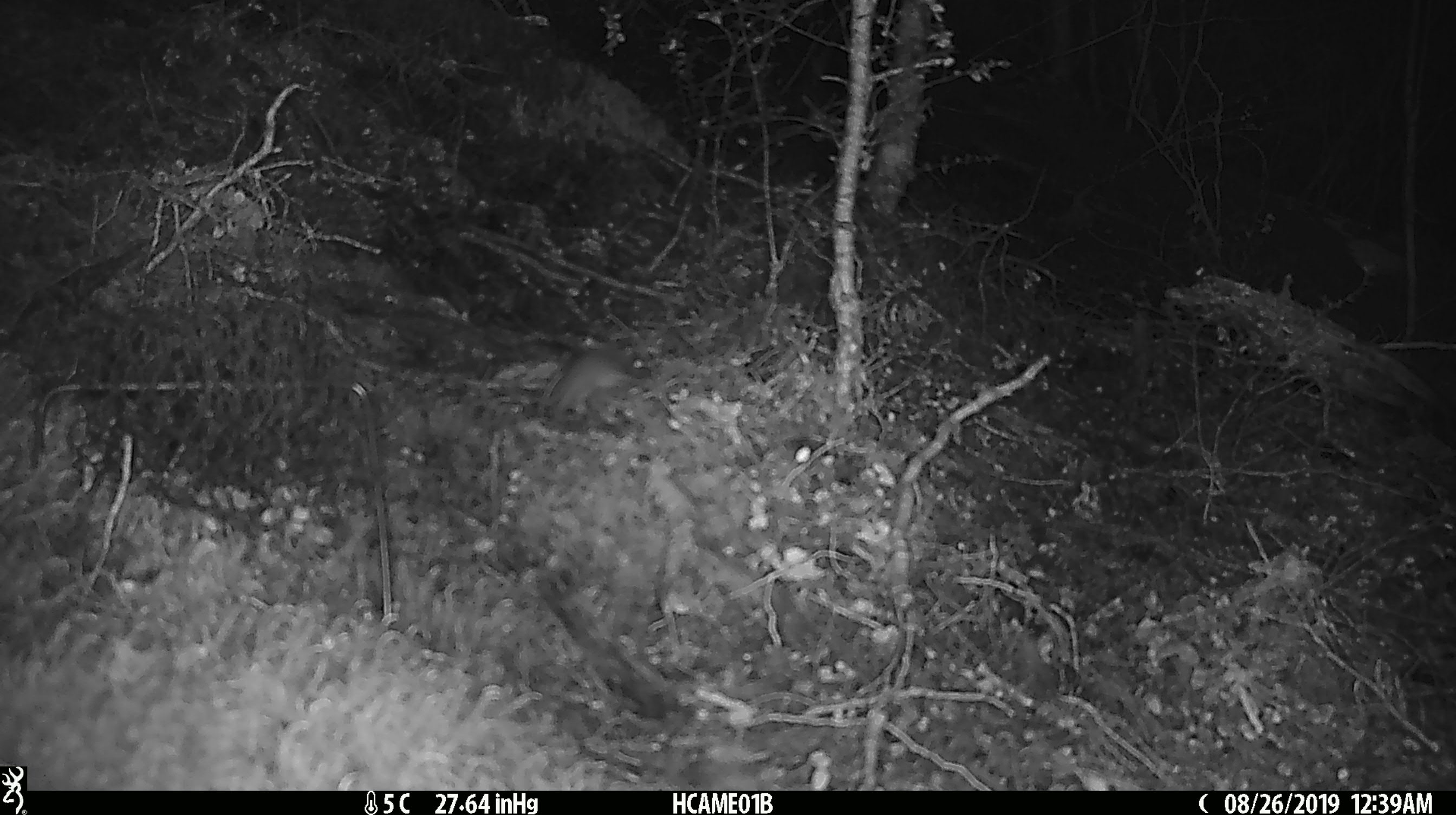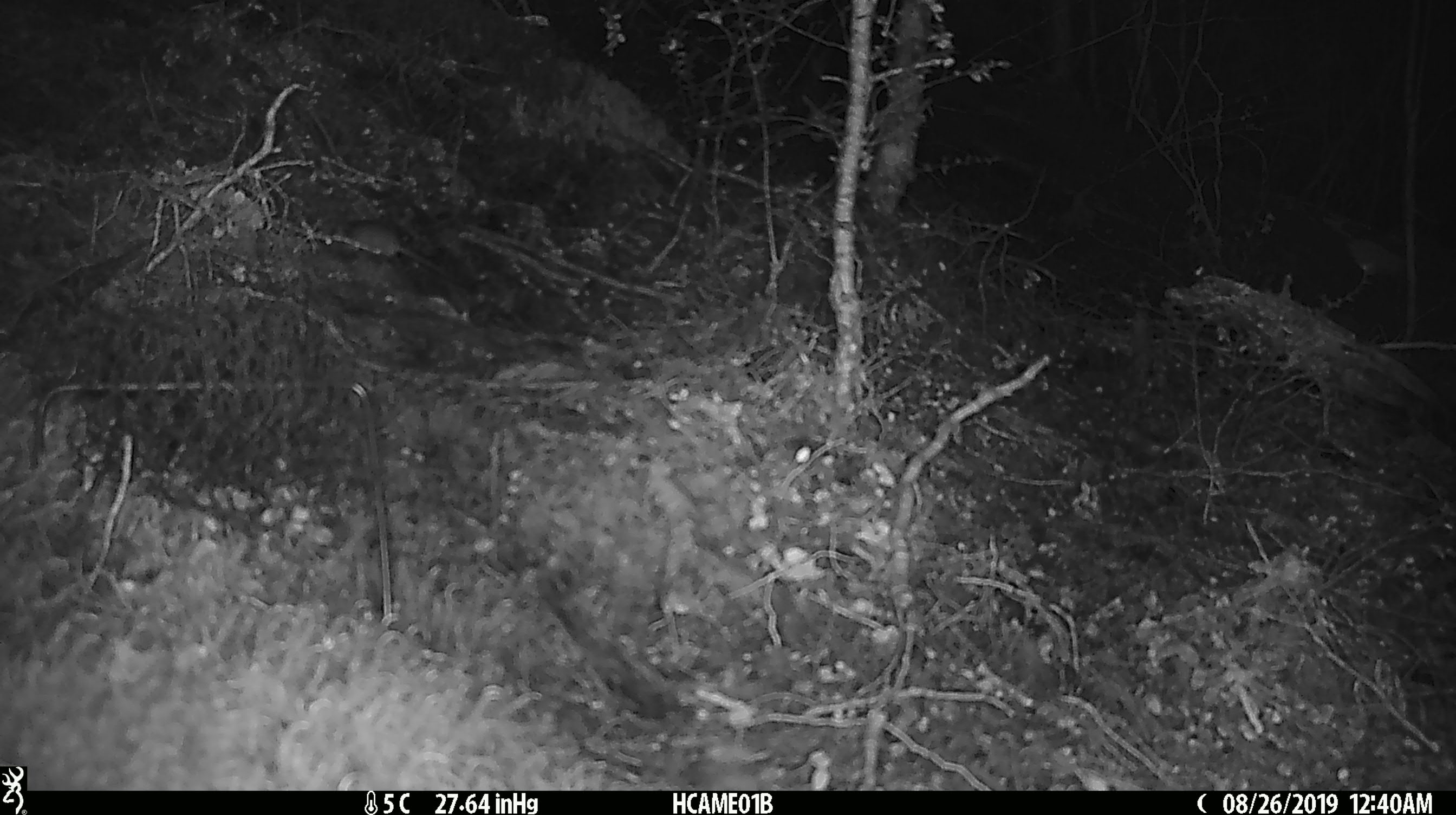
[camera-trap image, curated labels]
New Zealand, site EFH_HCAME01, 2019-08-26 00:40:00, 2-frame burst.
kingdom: Animalia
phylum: Chordata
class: Mammalia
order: Rodentia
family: Muridae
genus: Mus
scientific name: Mus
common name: mouse